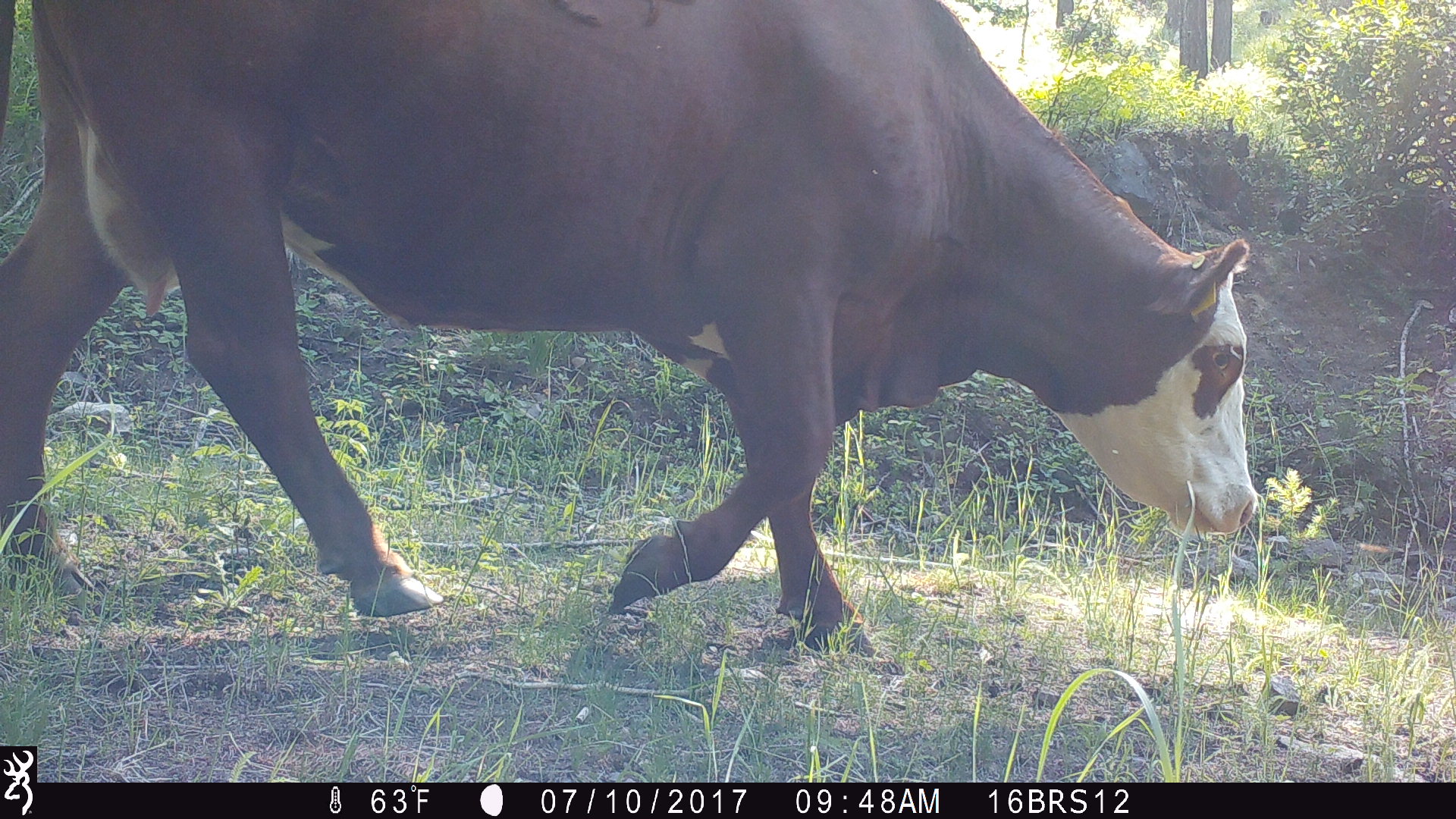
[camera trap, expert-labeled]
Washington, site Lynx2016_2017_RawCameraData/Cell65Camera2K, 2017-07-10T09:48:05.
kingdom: Animalia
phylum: Chordata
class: Mammalia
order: Artiodactyla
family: Bovidae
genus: Bos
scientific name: Bos taurus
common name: domestic cattle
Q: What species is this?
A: Domestic cattle (Bos taurus).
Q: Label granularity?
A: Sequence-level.